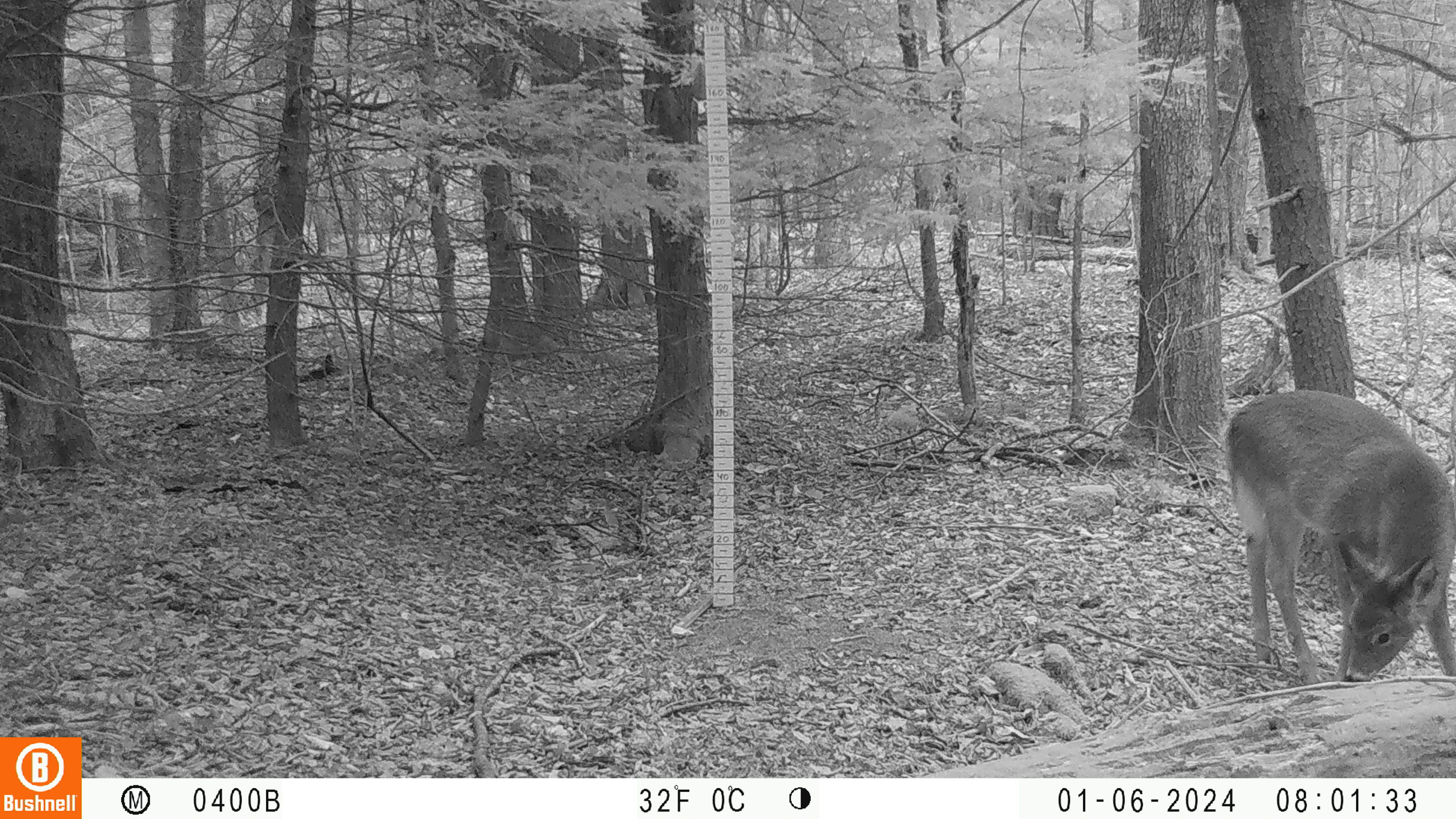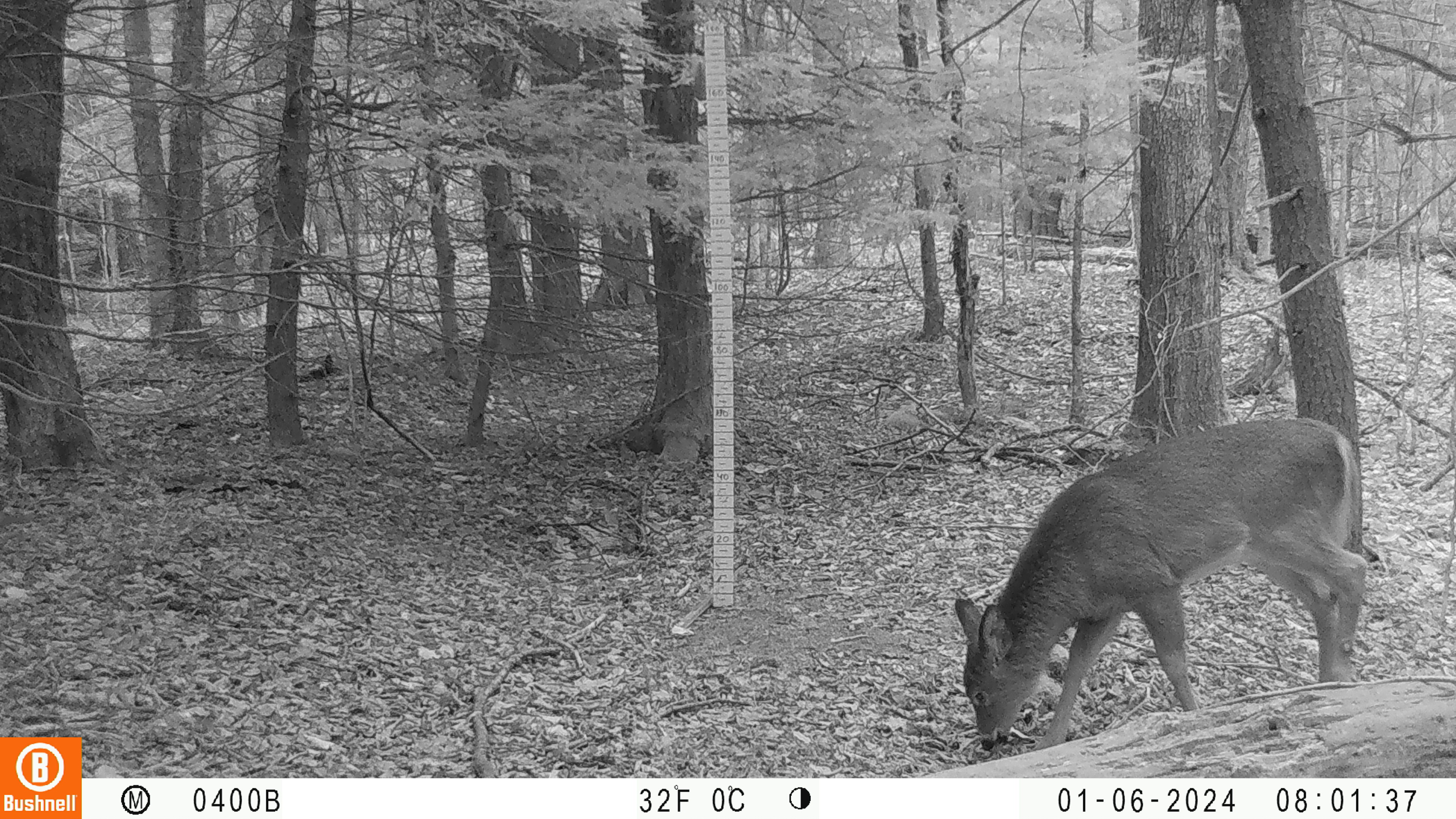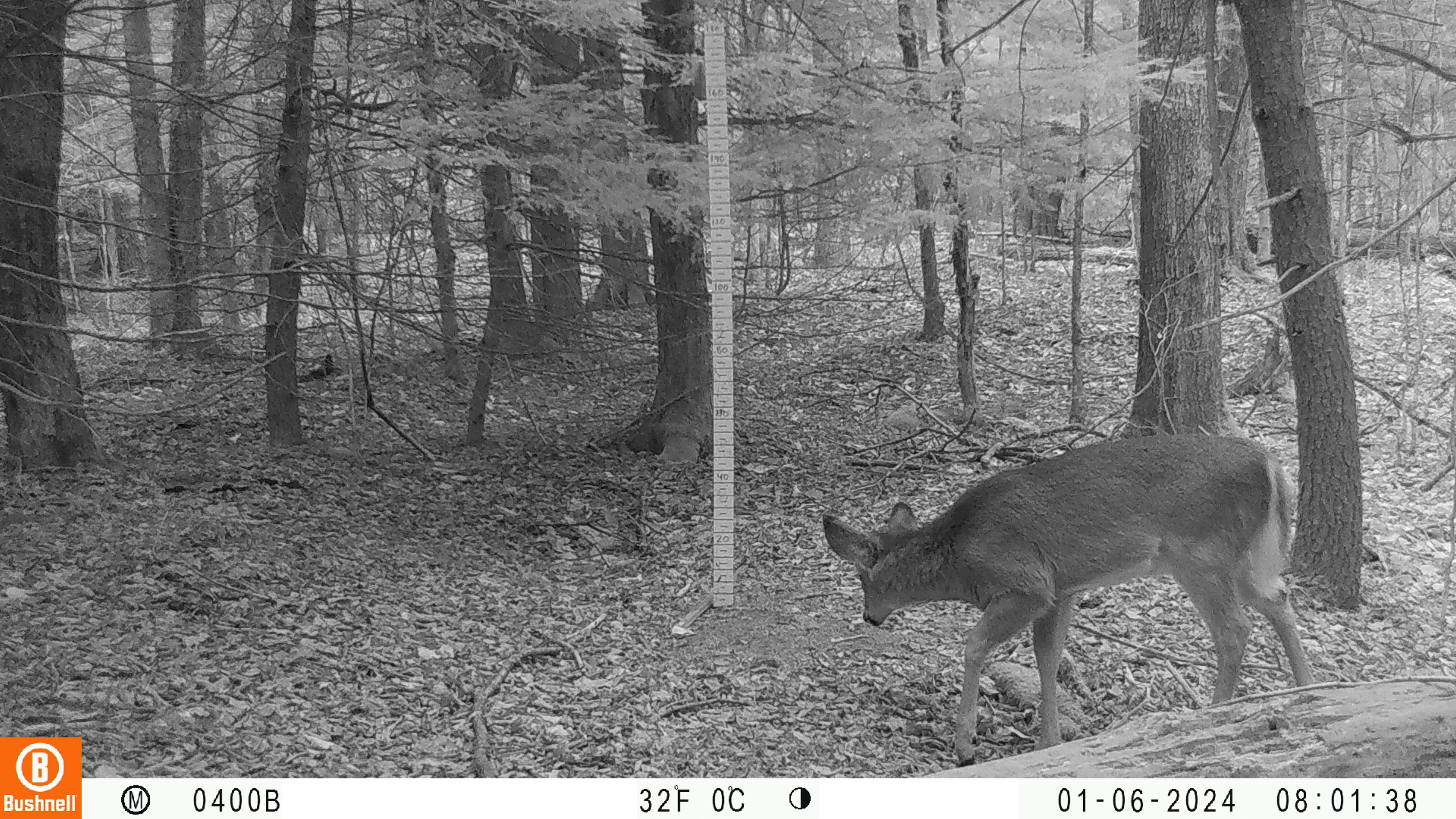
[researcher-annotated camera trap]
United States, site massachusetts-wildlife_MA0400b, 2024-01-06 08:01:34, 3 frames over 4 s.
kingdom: Animalia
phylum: Chordata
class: Mammalia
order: Artiodactyla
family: Cervidae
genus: Odocoileus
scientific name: Odocoileus virginianus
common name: white-tailed deer